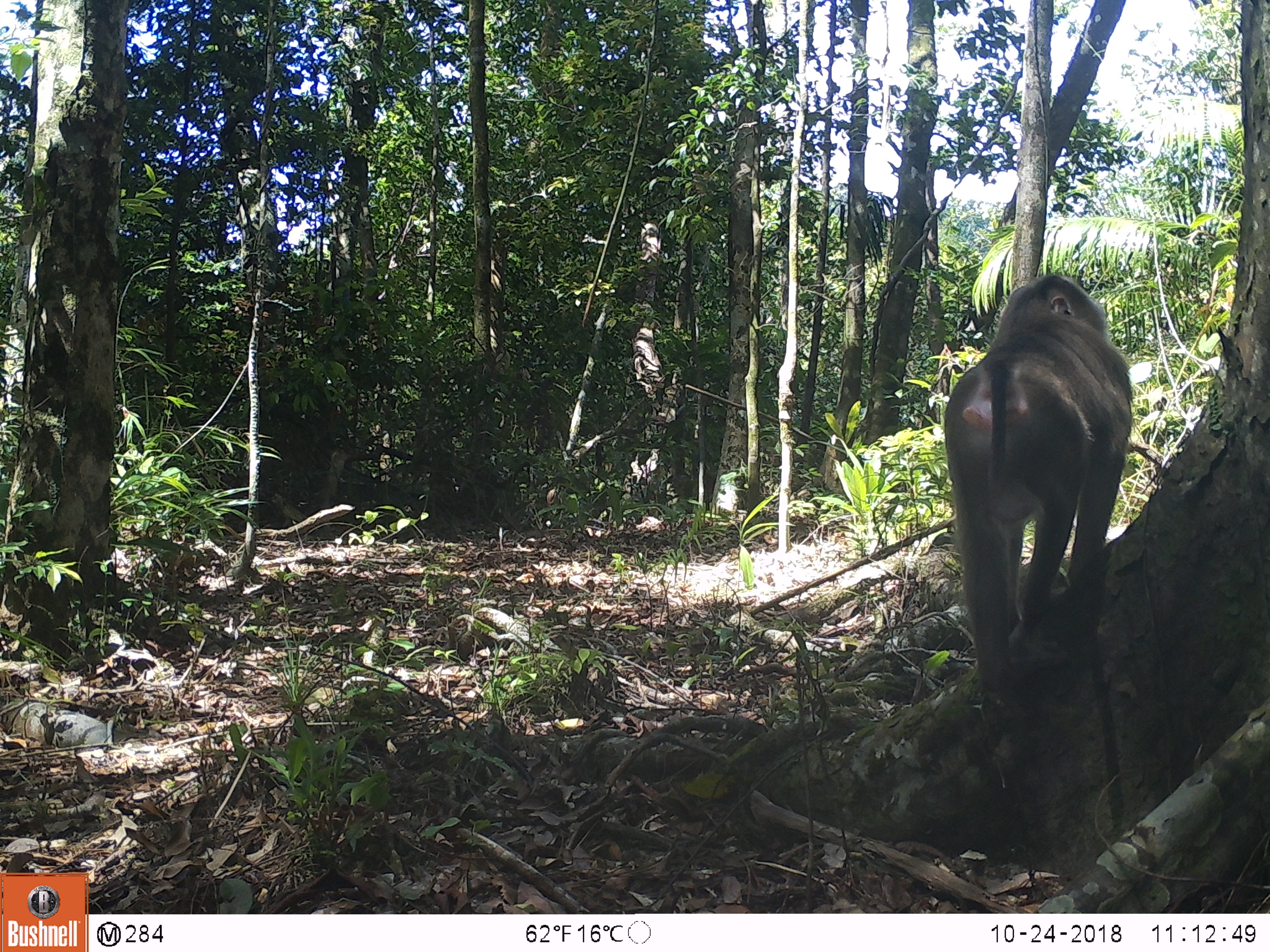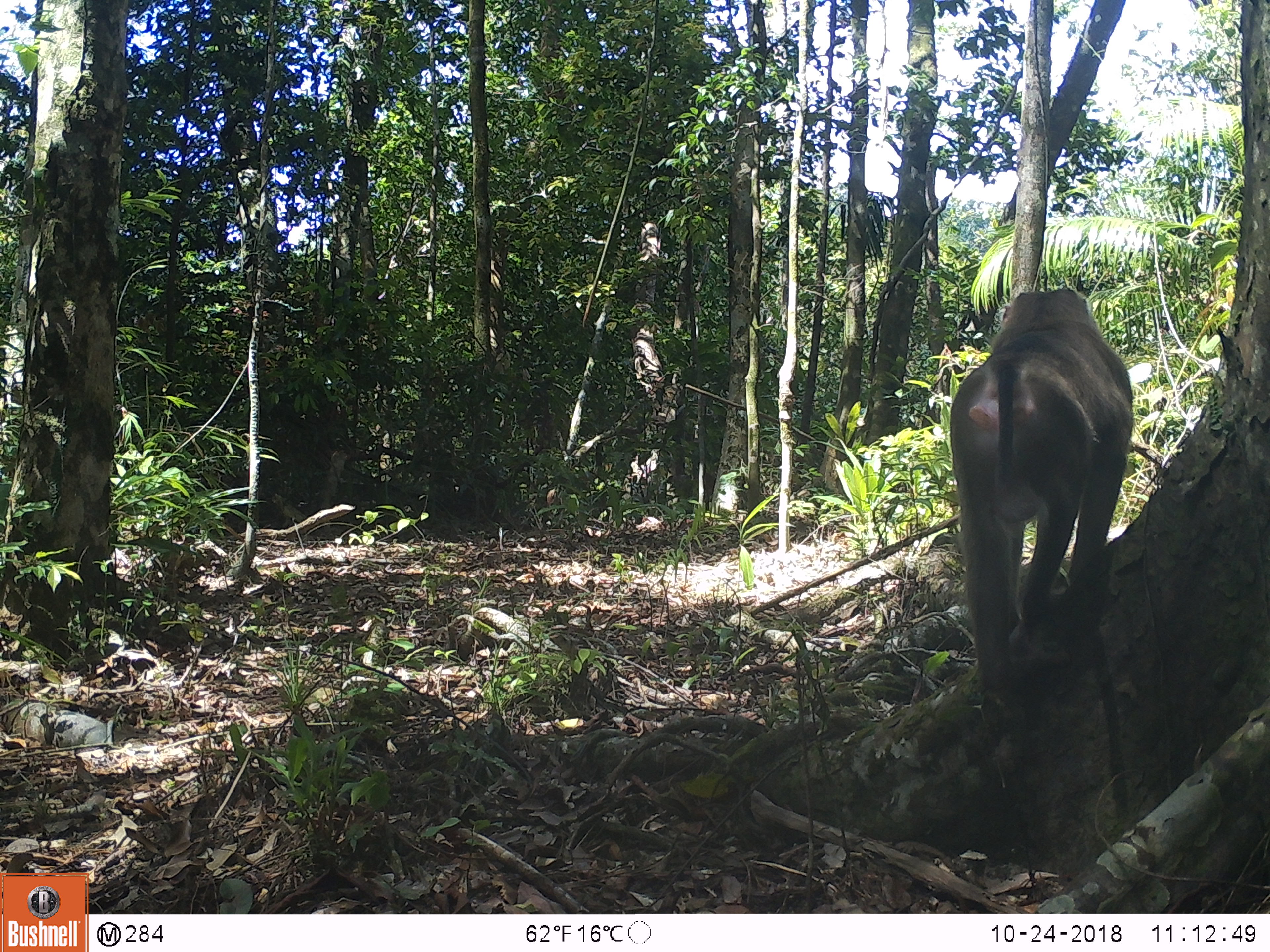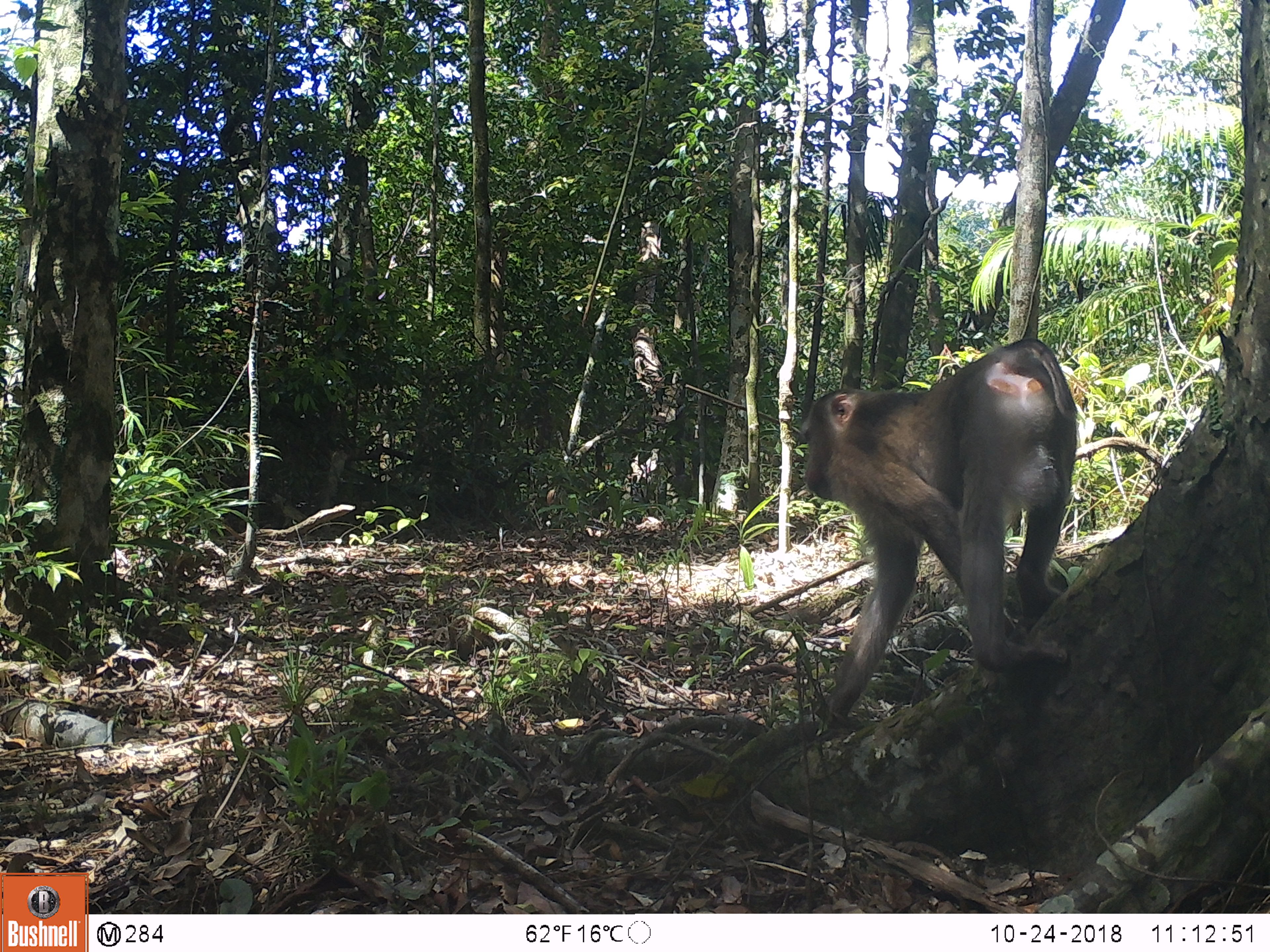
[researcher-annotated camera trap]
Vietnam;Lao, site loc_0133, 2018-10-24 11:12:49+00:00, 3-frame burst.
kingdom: Animalia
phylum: Chordata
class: Mammalia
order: Primates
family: Cercopithecidae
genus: Macaca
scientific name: Macaca nemestrina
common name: pig-tailed macaque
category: pig tailed macaque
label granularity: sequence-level